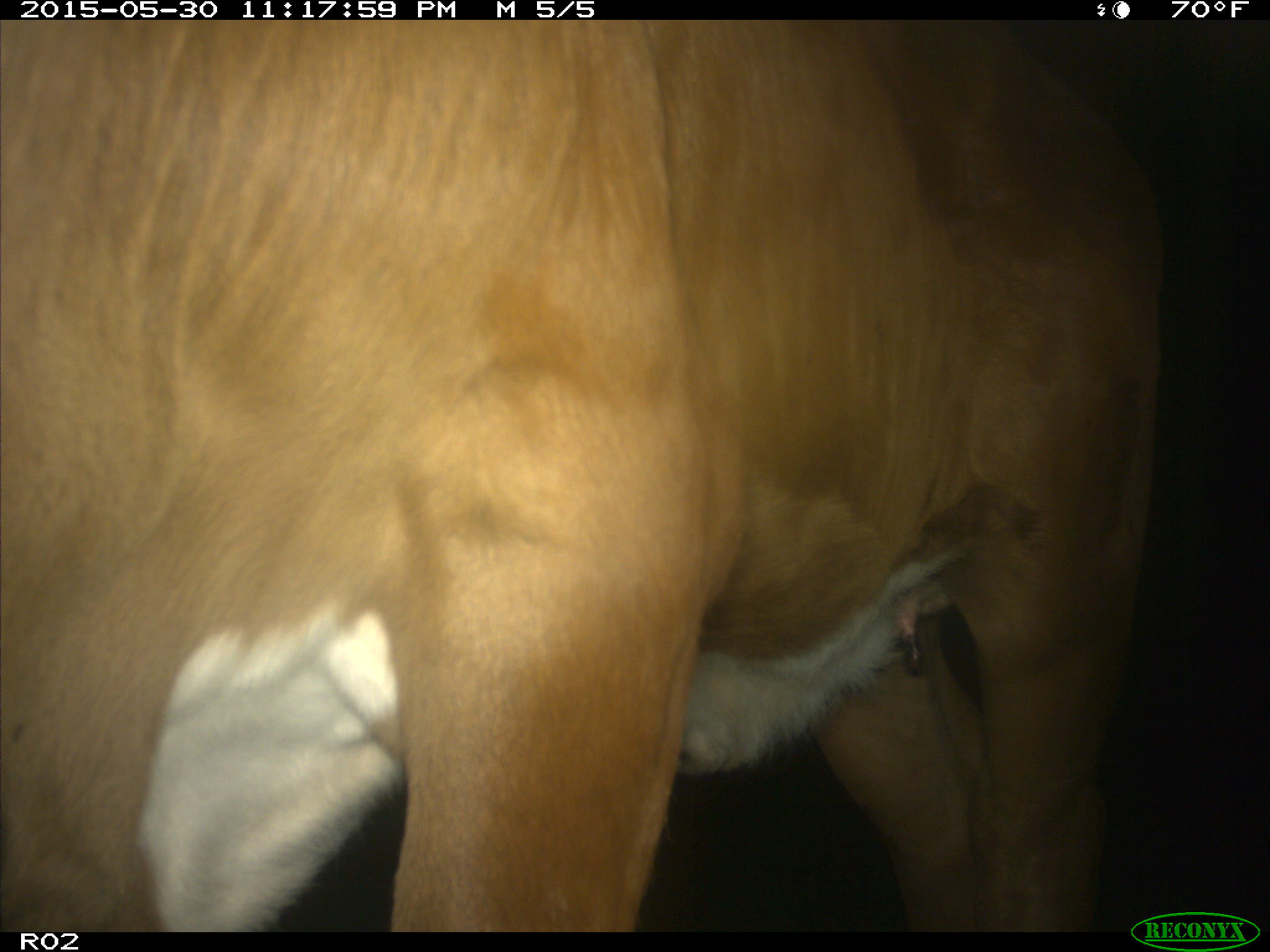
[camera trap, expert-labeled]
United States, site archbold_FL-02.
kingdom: Animalia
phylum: Chordata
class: Mammalia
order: Artiodactyla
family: Bovidae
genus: Bos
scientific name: Bos taurus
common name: domestic cow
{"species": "Bos taurus (domestic cow)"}